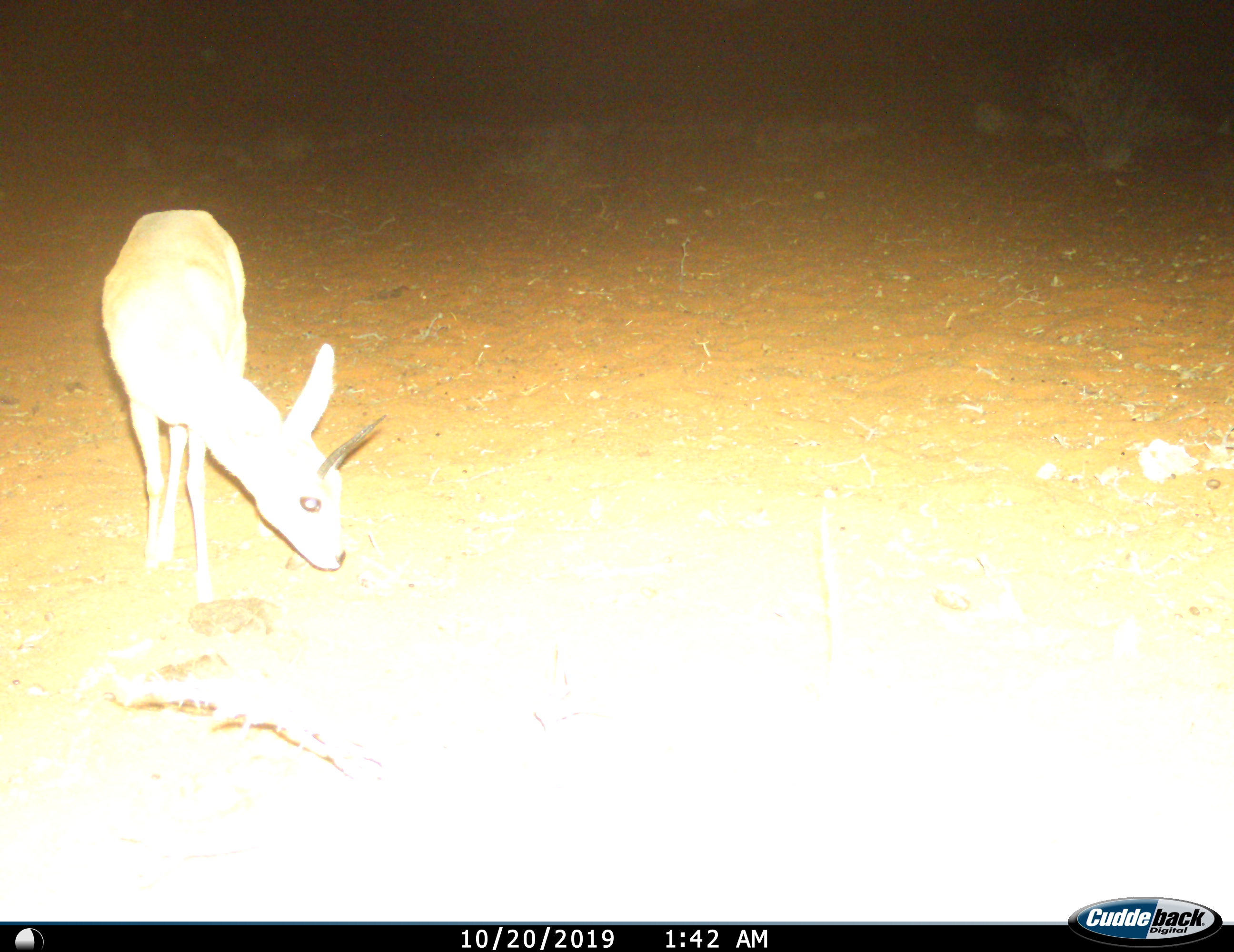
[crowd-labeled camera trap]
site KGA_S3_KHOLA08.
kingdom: Animalia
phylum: Chordata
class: Mammalia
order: Artiodactyla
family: Bovidae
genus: Raphicerus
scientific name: Raphicerus campestris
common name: steenbok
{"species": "steenbok (Raphicerus campestris)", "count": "1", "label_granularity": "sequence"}